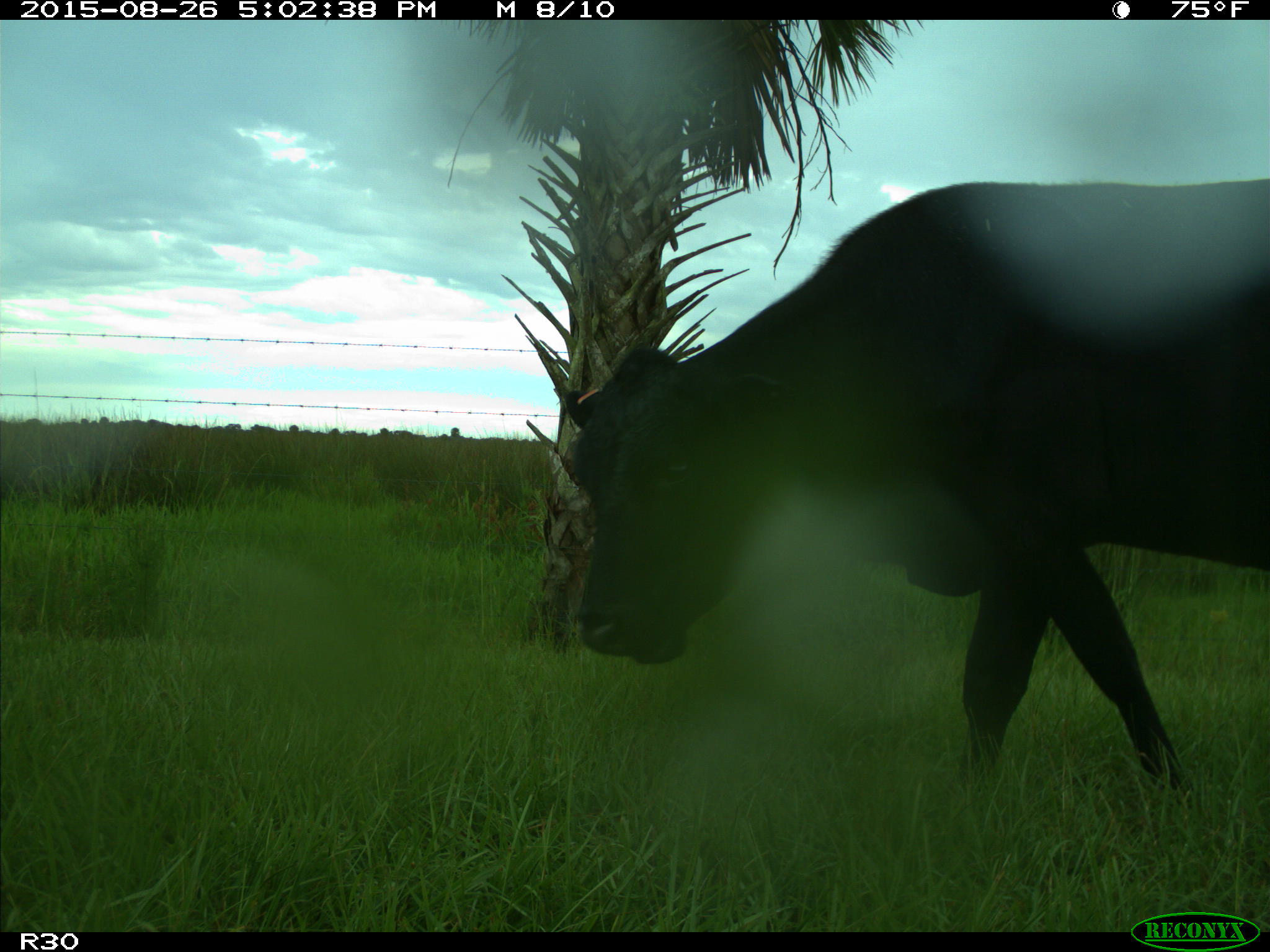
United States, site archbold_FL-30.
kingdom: Animalia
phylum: Chordata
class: Mammalia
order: Artiodactyla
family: Bovidae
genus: Bos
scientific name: Bos taurus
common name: domestic cow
Bos taurus (domestic cow).